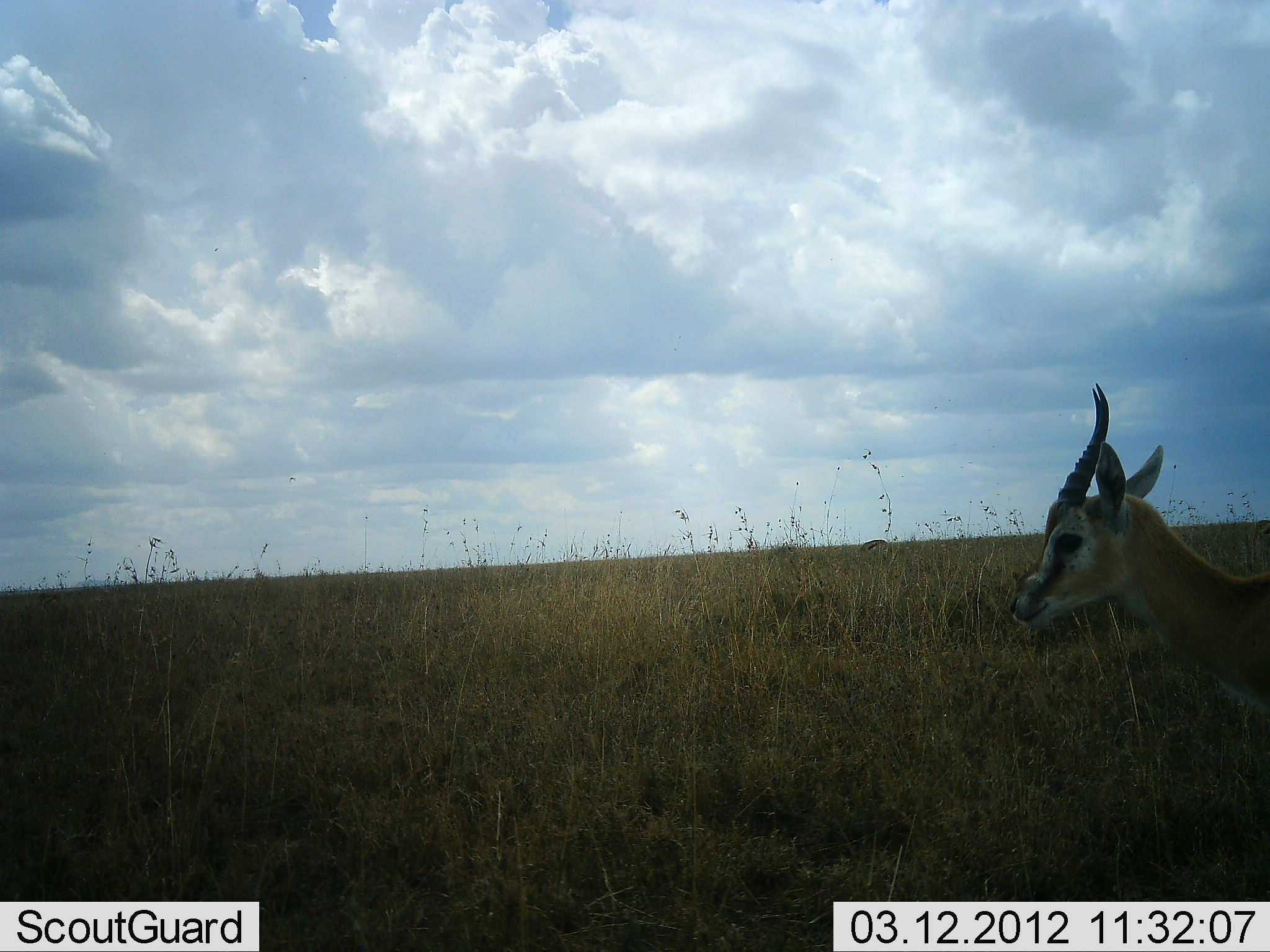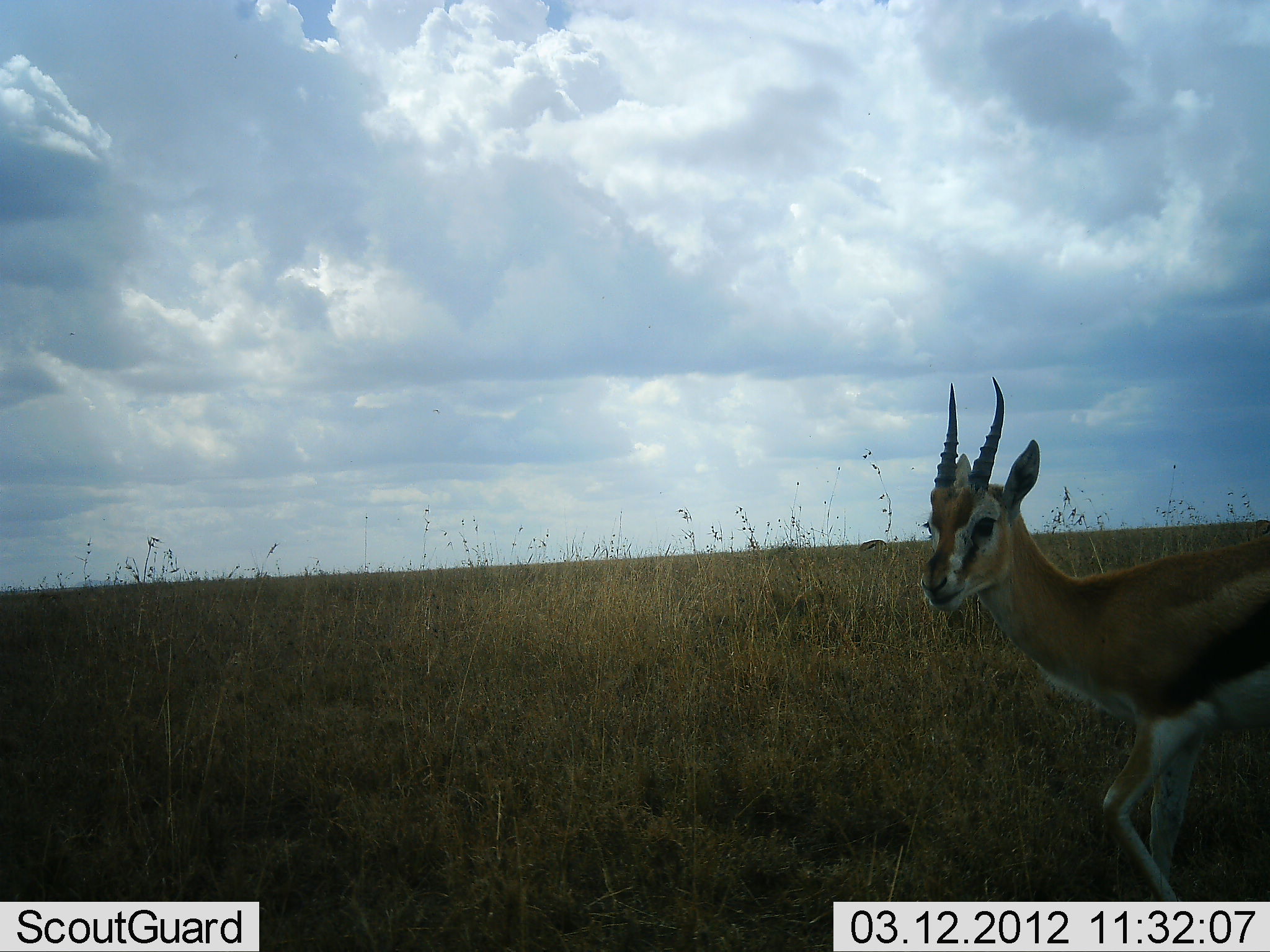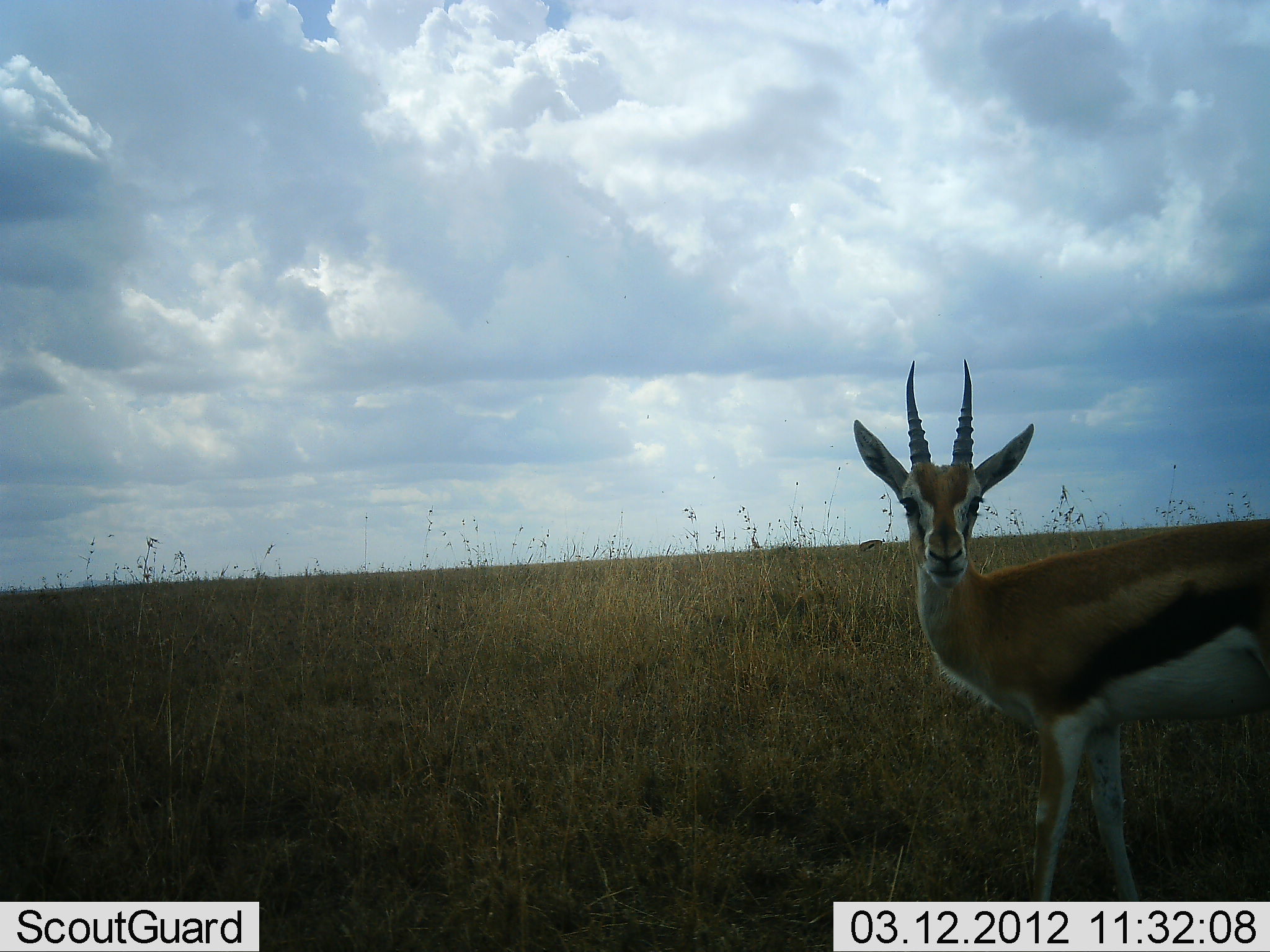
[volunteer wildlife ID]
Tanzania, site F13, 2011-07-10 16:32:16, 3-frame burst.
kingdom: Animalia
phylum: Chordata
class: Mammalia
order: Artiodactyla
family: Bovidae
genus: Eudorcas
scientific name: Eudorcas thomsonii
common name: thomson's gazelle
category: gazellethomsons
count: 1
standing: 29%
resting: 0%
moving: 64%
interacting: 7%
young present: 0%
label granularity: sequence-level